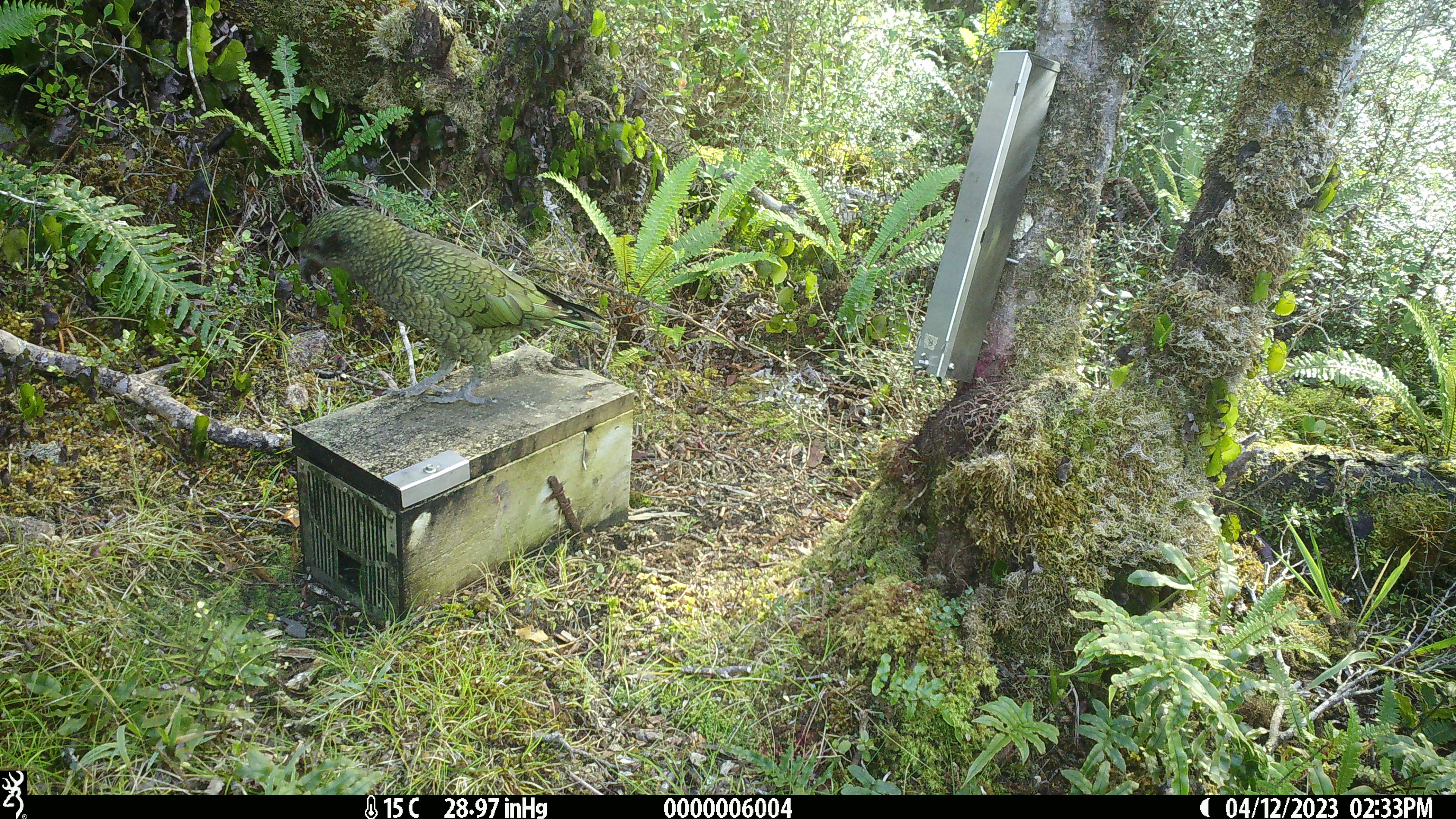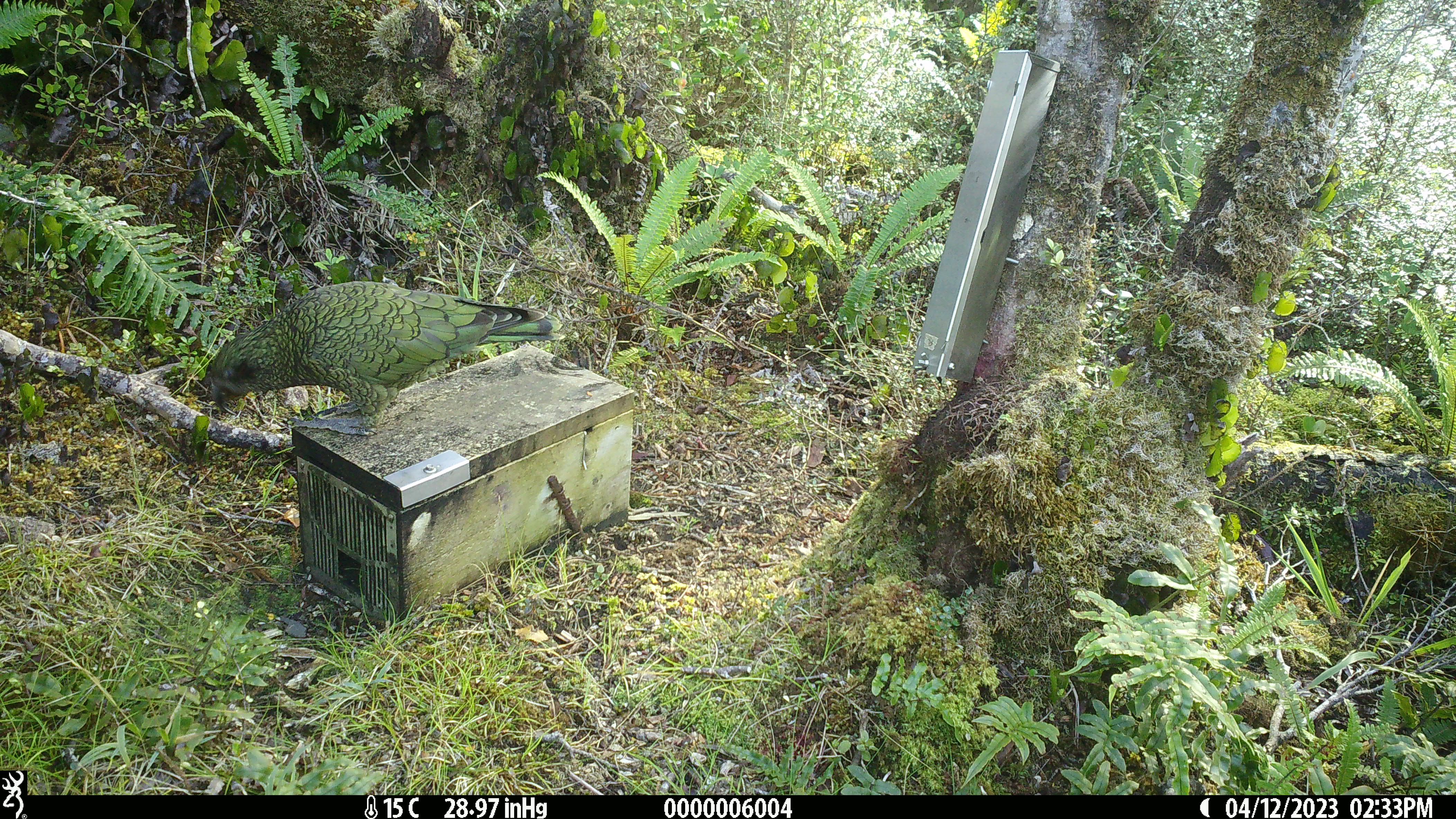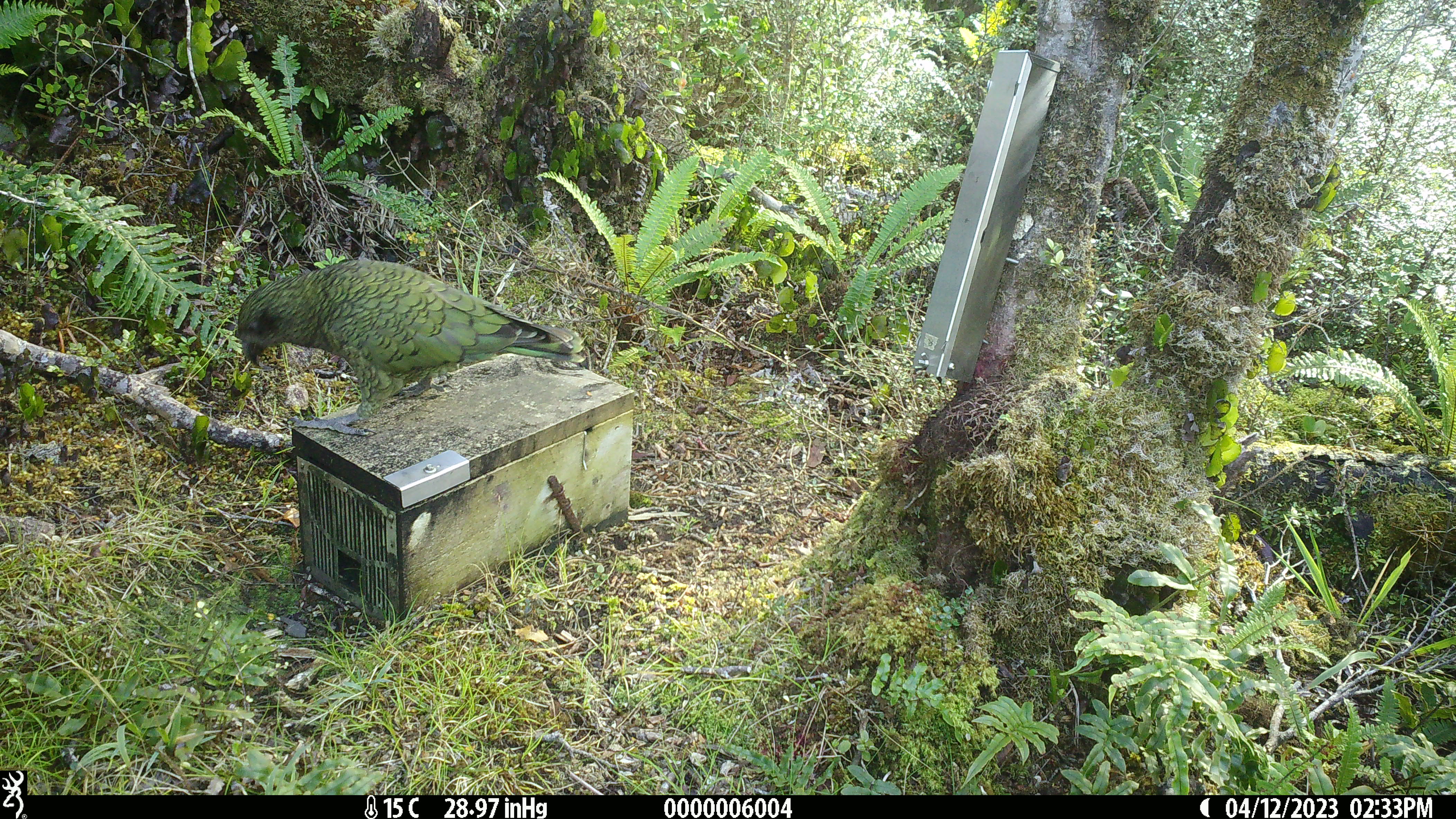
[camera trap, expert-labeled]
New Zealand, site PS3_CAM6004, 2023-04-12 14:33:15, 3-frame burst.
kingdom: Animalia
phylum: Chordata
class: Aves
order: Psittaciformes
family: Strigopidae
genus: Nestor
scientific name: Nestor notabilis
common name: kea